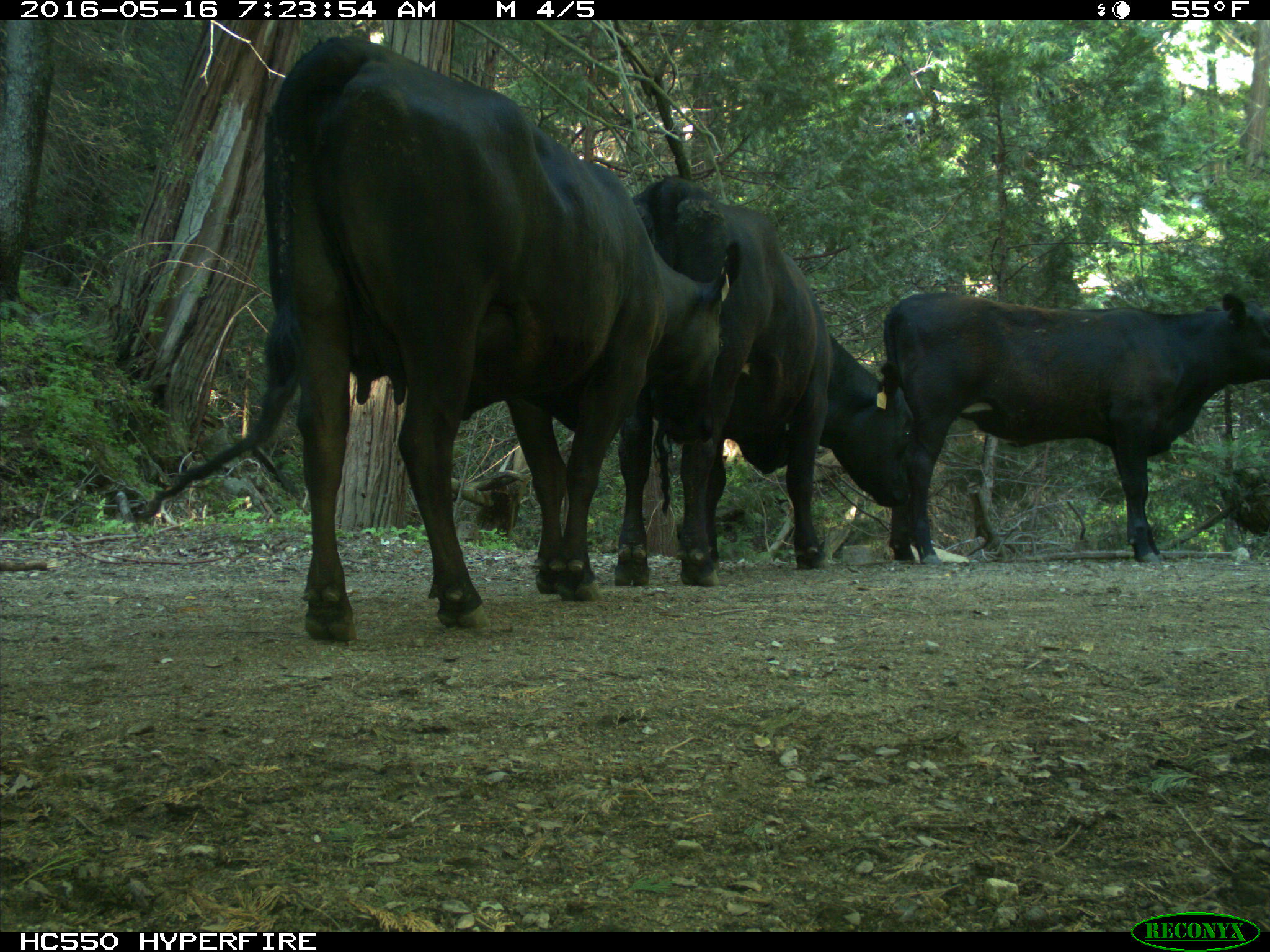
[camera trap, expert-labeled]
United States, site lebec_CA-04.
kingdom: Animalia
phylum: Chordata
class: Mammalia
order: Artiodactyla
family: Bovidae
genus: Bos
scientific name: Bos taurus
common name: domestic cow